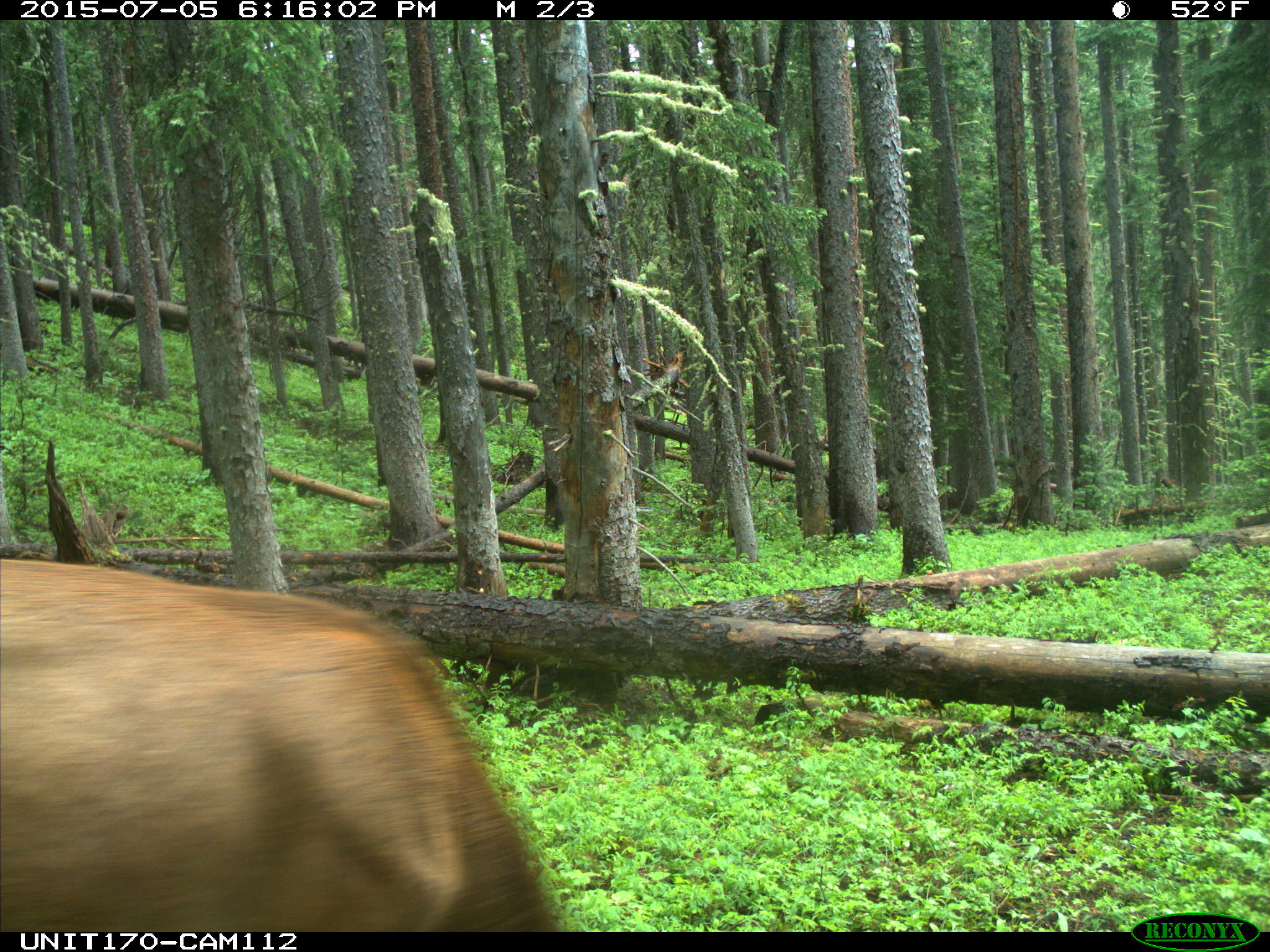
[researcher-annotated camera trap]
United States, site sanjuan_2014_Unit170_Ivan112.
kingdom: Animalia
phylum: Chordata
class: Mammalia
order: Artiodactyla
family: Cervidae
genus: Cervus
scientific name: Cervus elaphus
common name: red deer